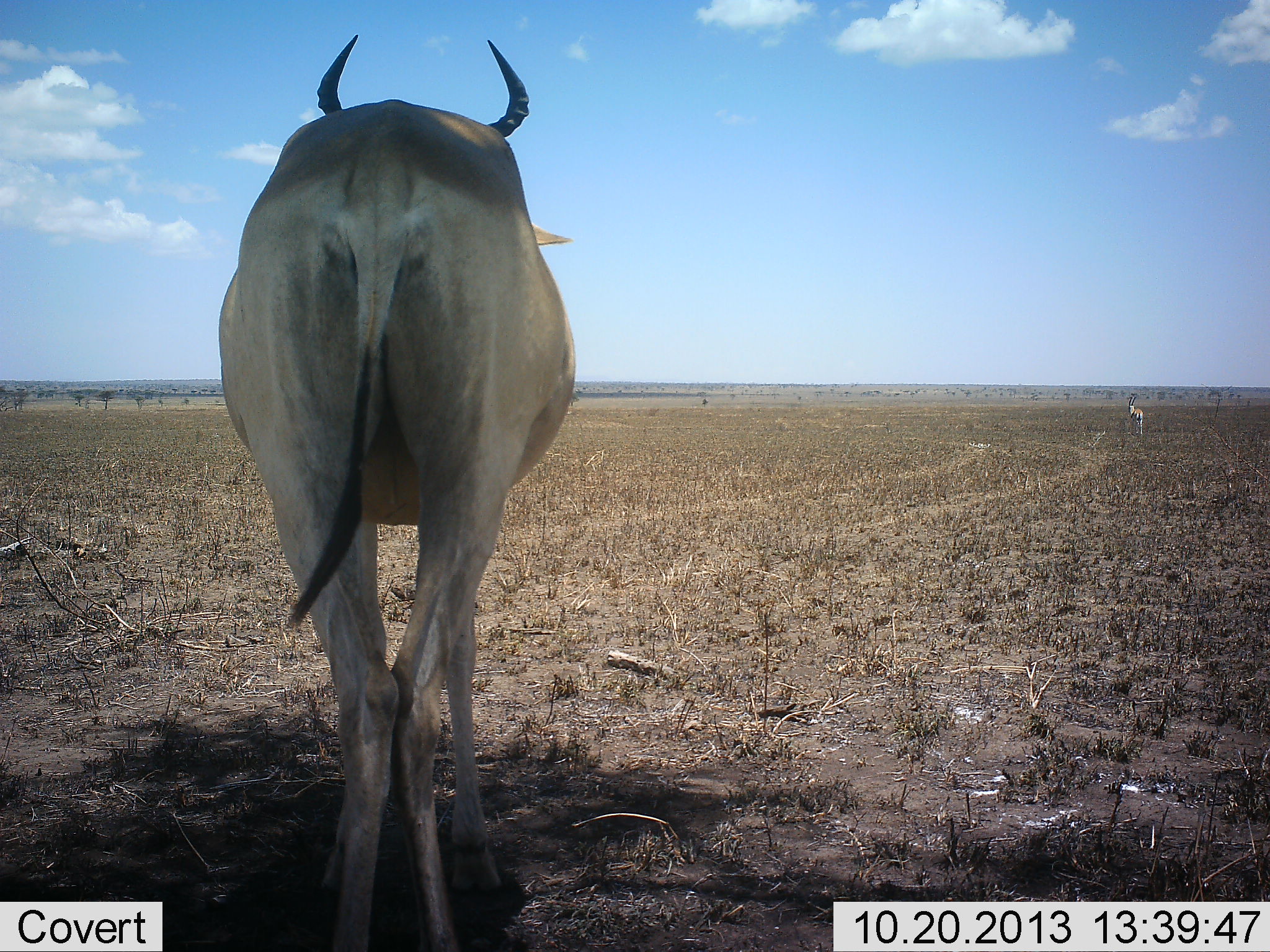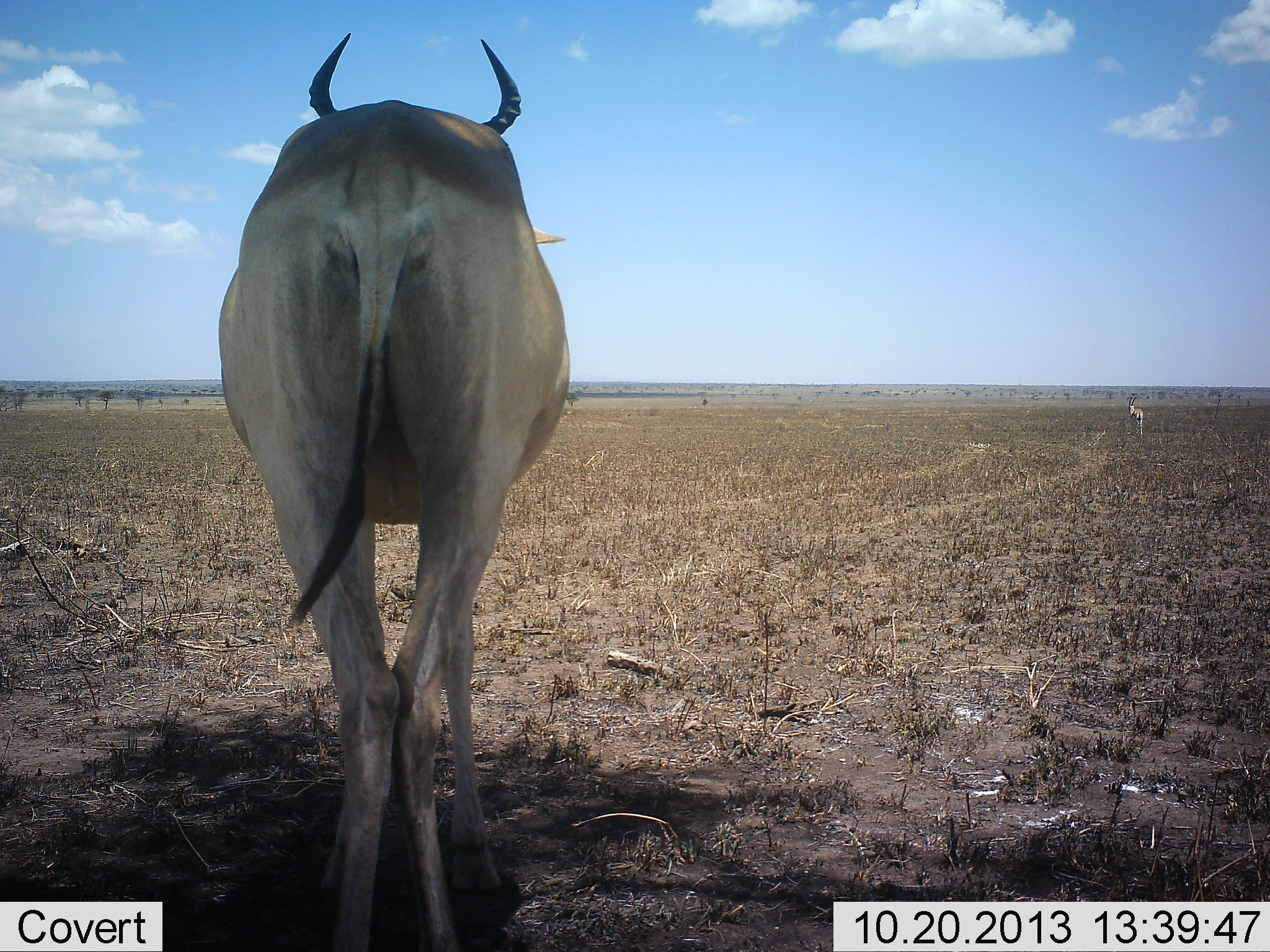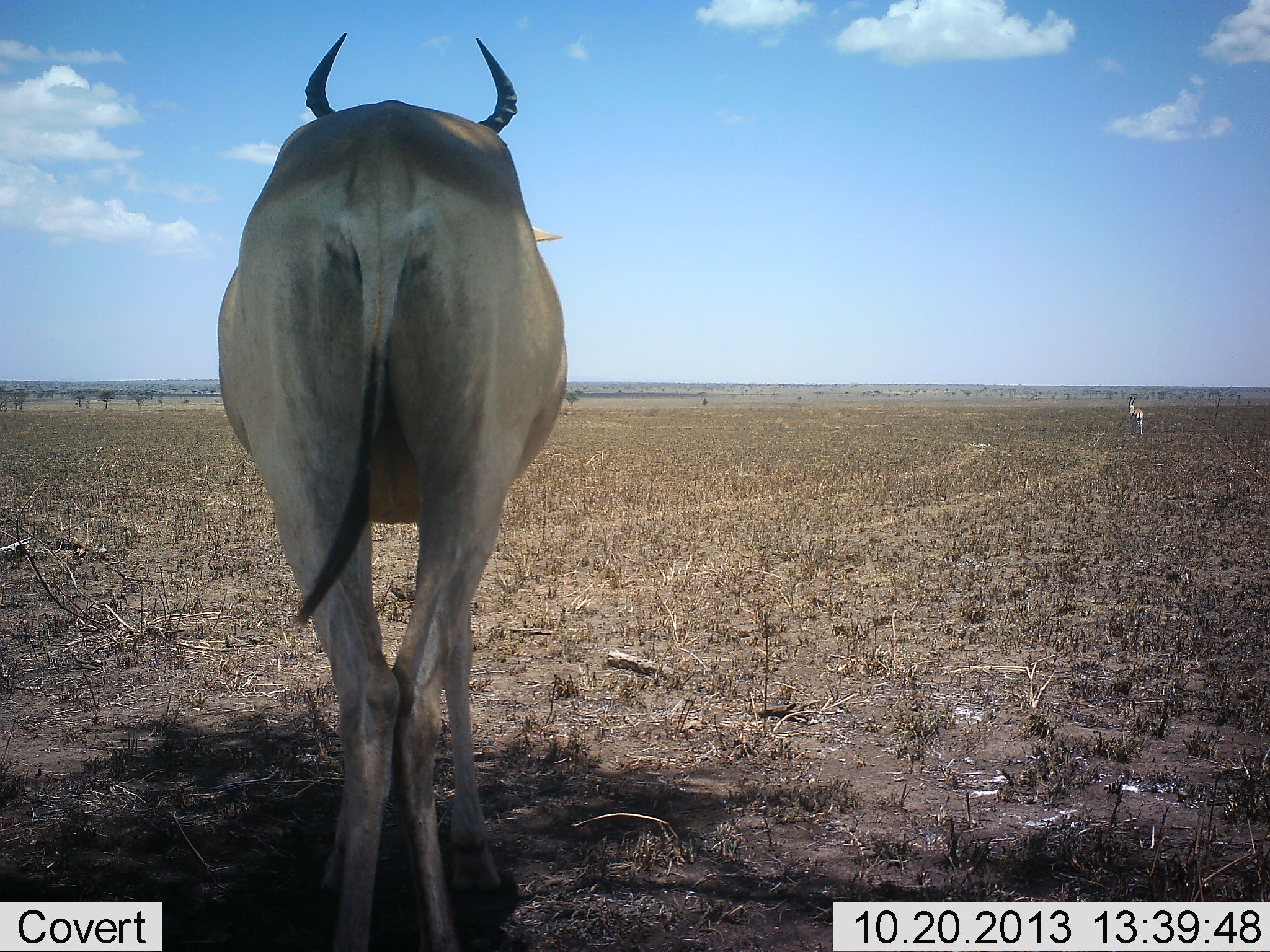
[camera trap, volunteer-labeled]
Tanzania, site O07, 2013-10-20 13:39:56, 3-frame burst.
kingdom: Animalia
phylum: Chordata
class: Mammalia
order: Artiodactyla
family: Bovidae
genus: Alcelaphus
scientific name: Alcelaphus buselaphus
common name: hartebeest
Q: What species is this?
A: Hartebeest (Alcelaphus buselaphus).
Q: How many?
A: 1.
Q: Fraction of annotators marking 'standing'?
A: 94%.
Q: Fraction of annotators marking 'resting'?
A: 0%.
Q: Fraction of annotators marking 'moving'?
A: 9%.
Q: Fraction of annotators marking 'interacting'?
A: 0%.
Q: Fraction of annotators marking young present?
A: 0%.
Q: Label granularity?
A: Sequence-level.